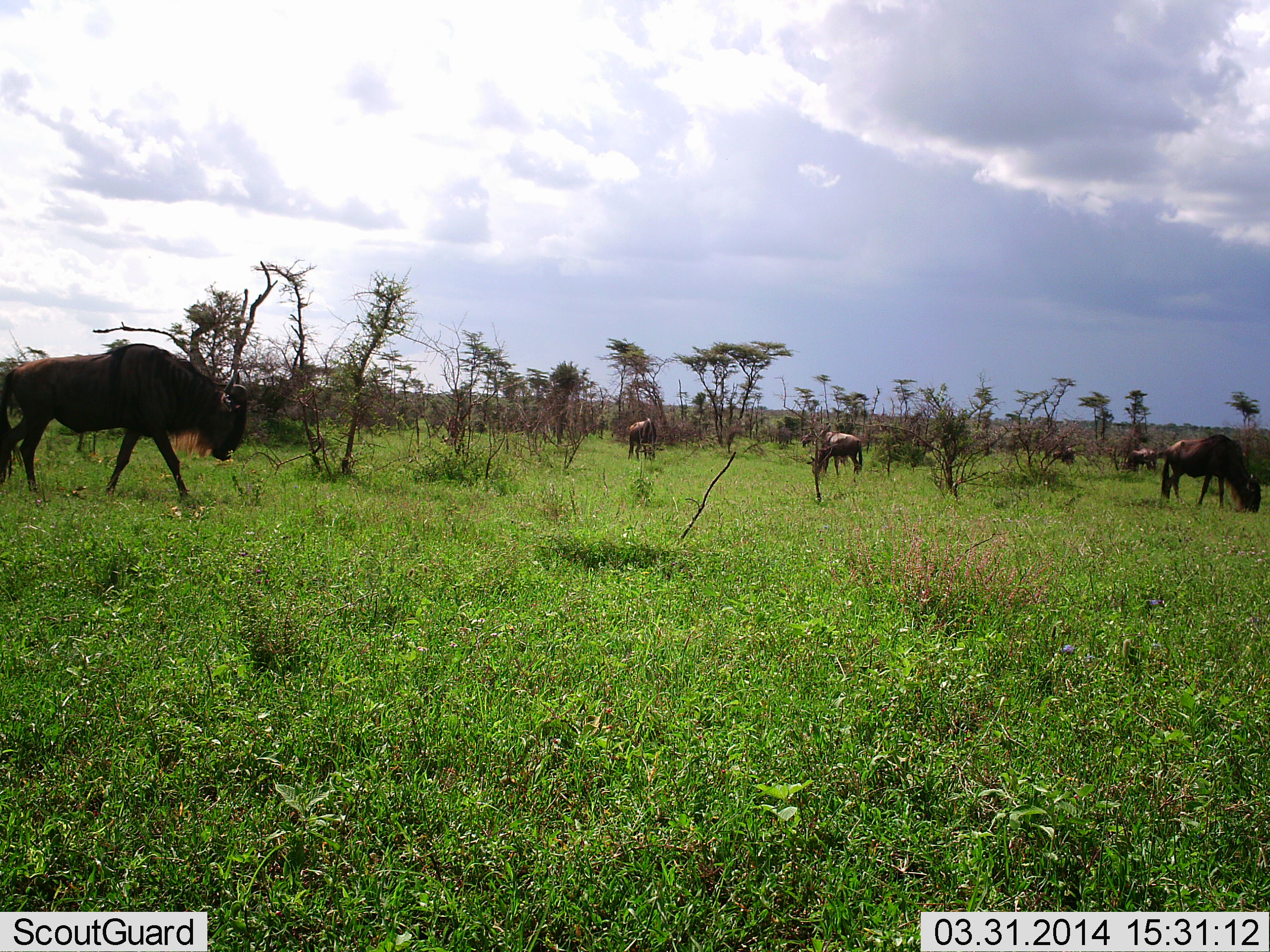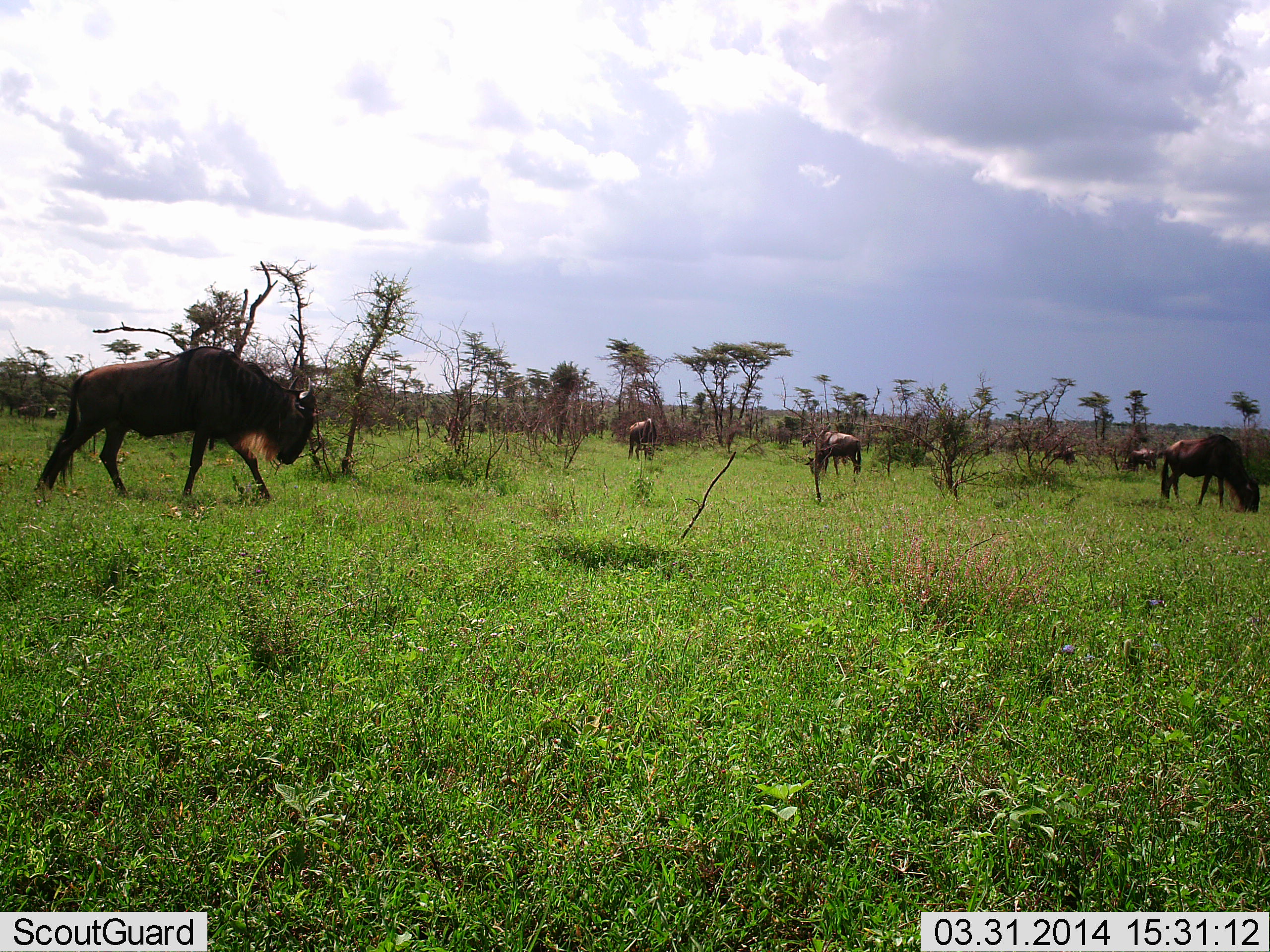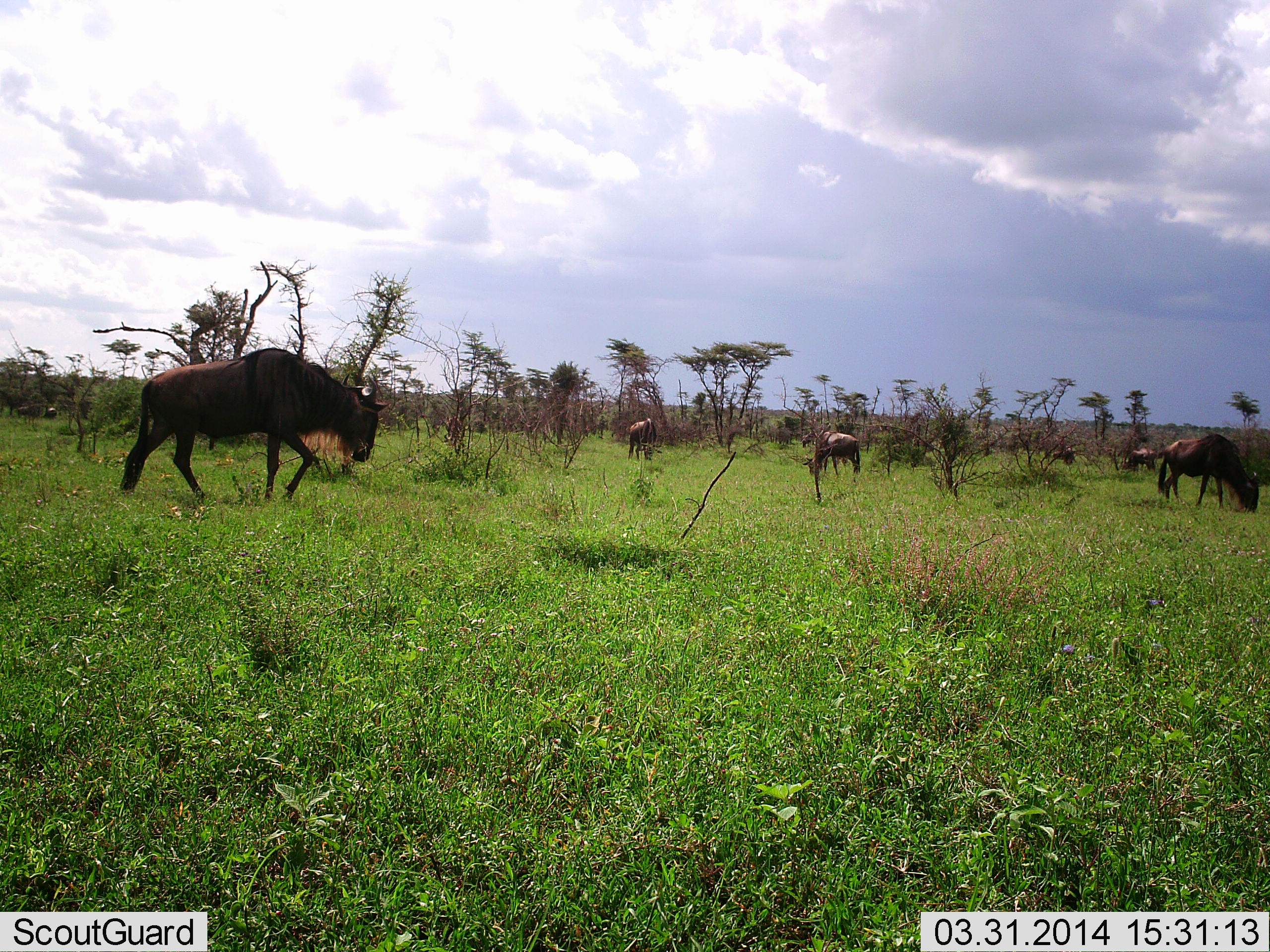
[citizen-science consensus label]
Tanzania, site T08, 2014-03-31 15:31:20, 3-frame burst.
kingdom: Animalia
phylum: Chordata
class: Mammalia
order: Artiodactyla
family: Bovidae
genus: Connochaetes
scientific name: Connochaetes taurinus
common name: blue wildebeest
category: wildebeest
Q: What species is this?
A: Wildebeest (blue wildebeest) (Connochaetes taurinus).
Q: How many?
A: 6.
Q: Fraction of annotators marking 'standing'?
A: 60%.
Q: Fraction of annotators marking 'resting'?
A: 0%.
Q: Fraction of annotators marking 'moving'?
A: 80%.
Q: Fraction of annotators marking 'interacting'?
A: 0%.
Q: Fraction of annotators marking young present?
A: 0%.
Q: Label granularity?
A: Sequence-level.